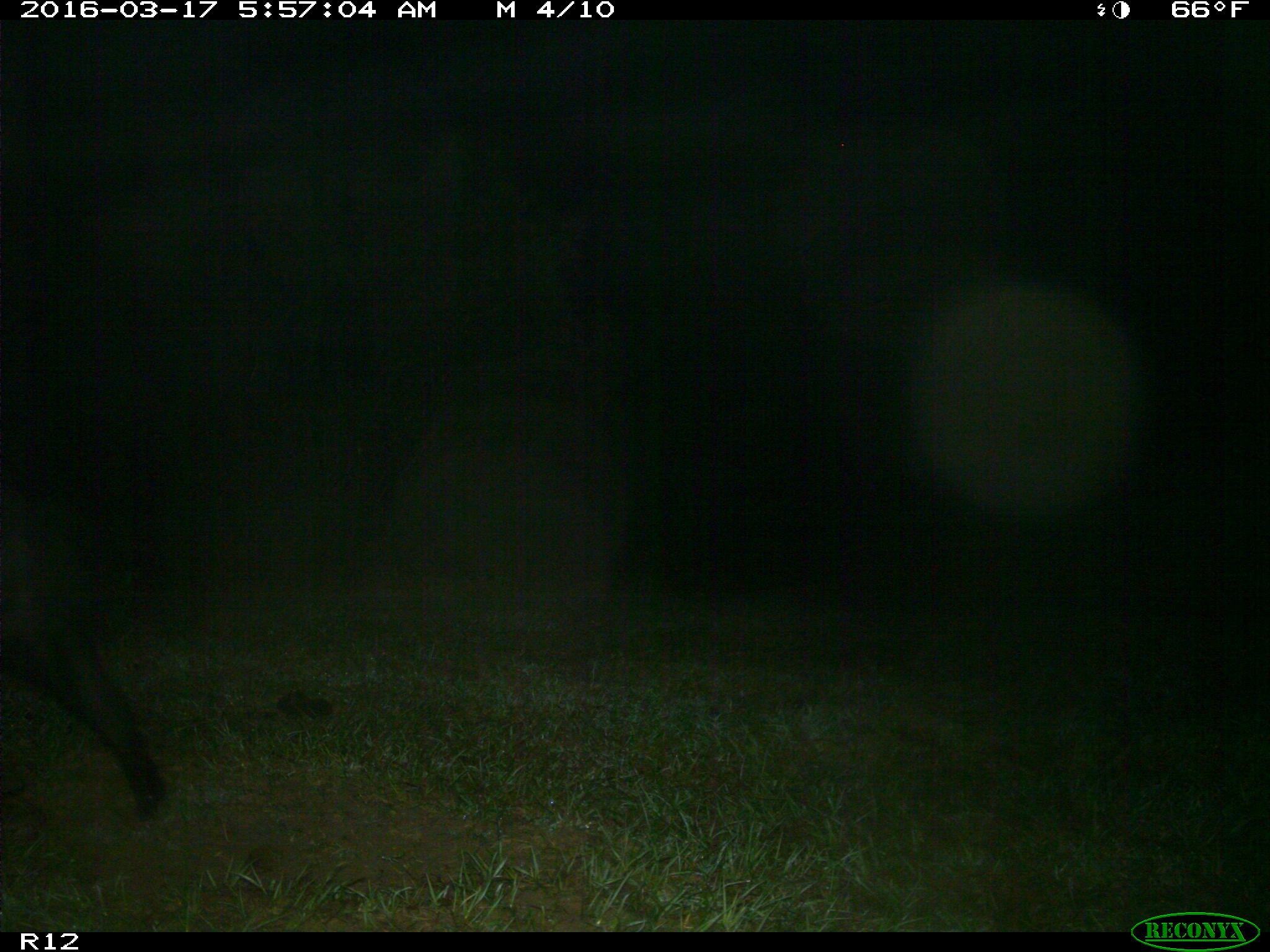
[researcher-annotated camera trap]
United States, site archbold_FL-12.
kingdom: Animalia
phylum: Chordata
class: Mammalia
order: Artiodactyla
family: Suidae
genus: Sus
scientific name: Sus scrofa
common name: wild boar